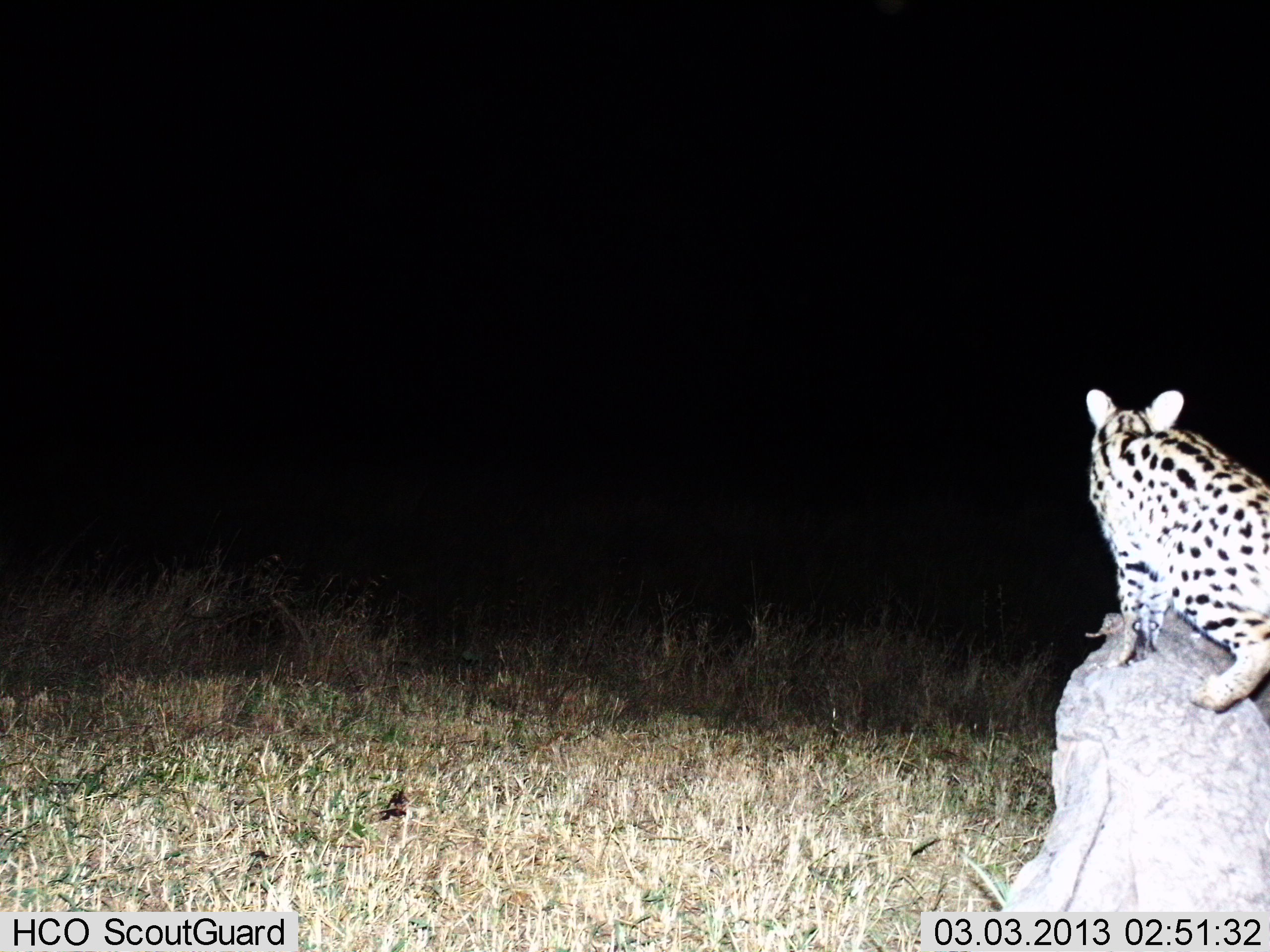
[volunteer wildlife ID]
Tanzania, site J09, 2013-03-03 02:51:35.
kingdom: Animalia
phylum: Chordata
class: Mammalia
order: Carnivora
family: Felidae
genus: Leptailurus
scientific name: Leptailurus serval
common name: serval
Serval (Leptailurus serval), count 1. Behavior (volunteer vote fractions): standing 100%, resting 5%, moving 0%, interacting 0%. Young present (vote fraction): 0%. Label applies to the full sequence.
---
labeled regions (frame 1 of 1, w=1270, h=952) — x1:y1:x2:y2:
animal: 1078:388:1268:714; 378:788:410:822; 243:841:278:866